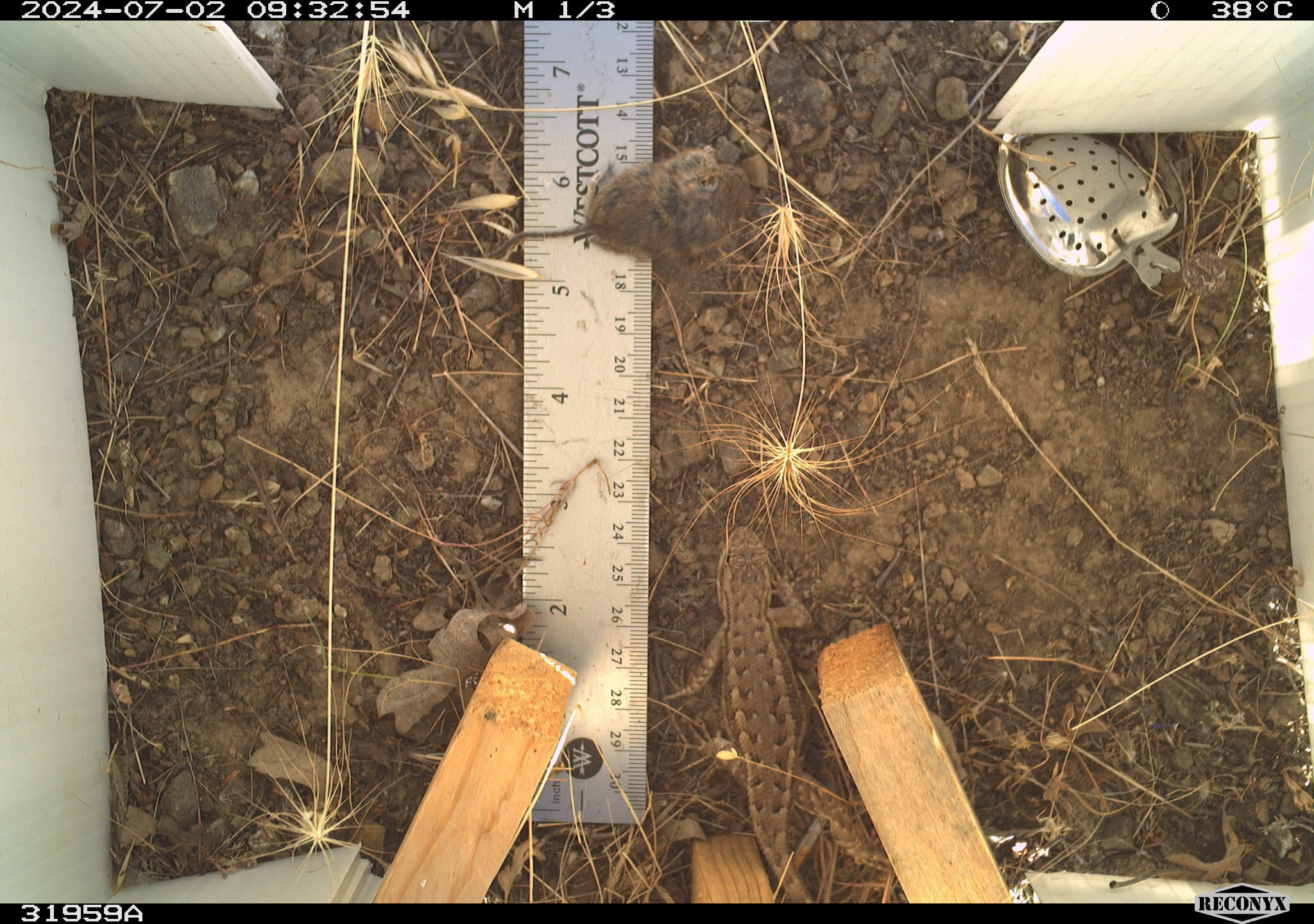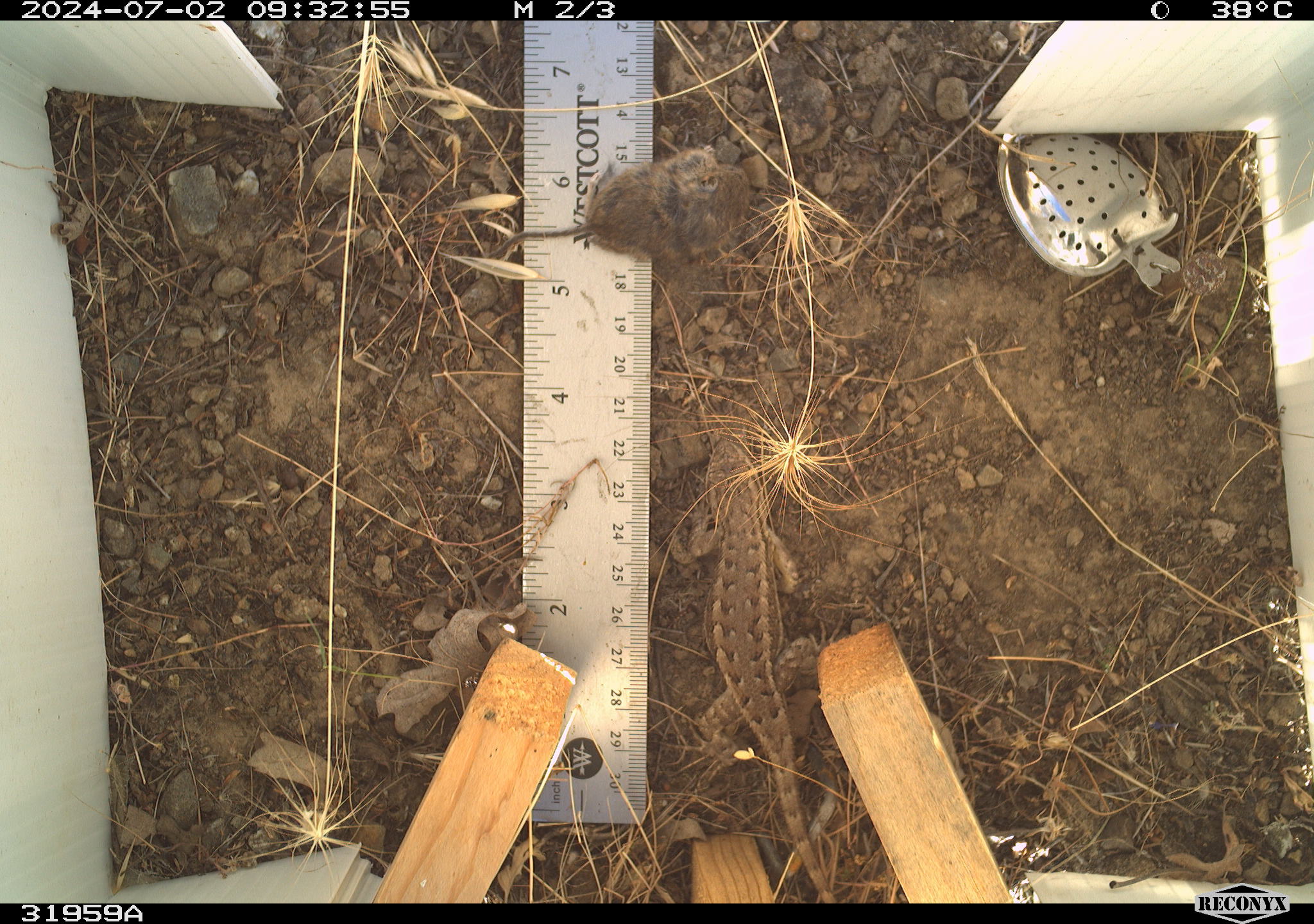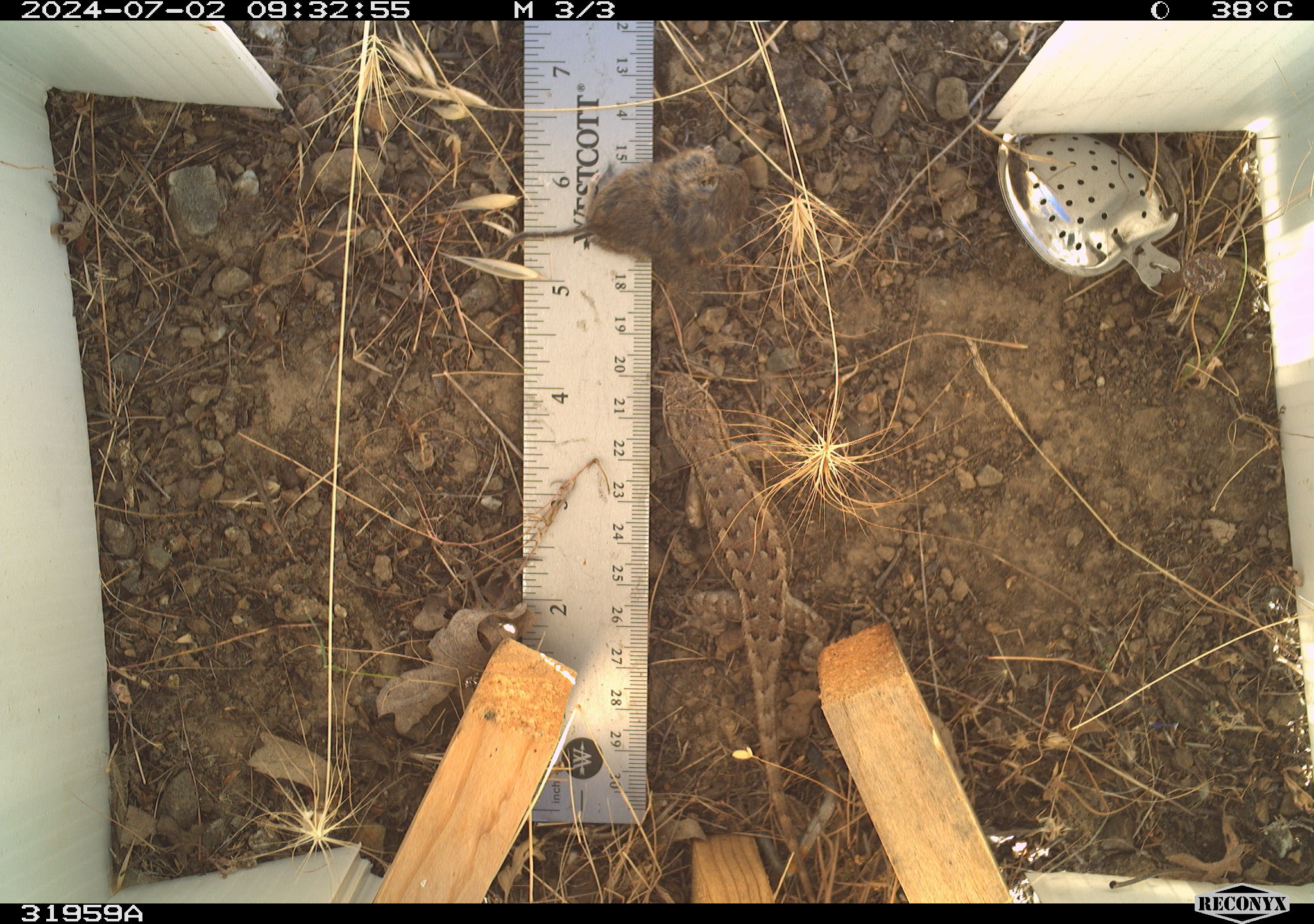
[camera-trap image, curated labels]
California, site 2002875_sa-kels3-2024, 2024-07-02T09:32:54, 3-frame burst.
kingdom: Animalia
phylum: Chordata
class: Reptilia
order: Squamata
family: Phrynosomatidae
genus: Sceloporus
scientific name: Sceloporus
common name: spiny lizards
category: sceloporus species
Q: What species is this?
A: Sceloporus species (spiny lizards) (Sceloporus).